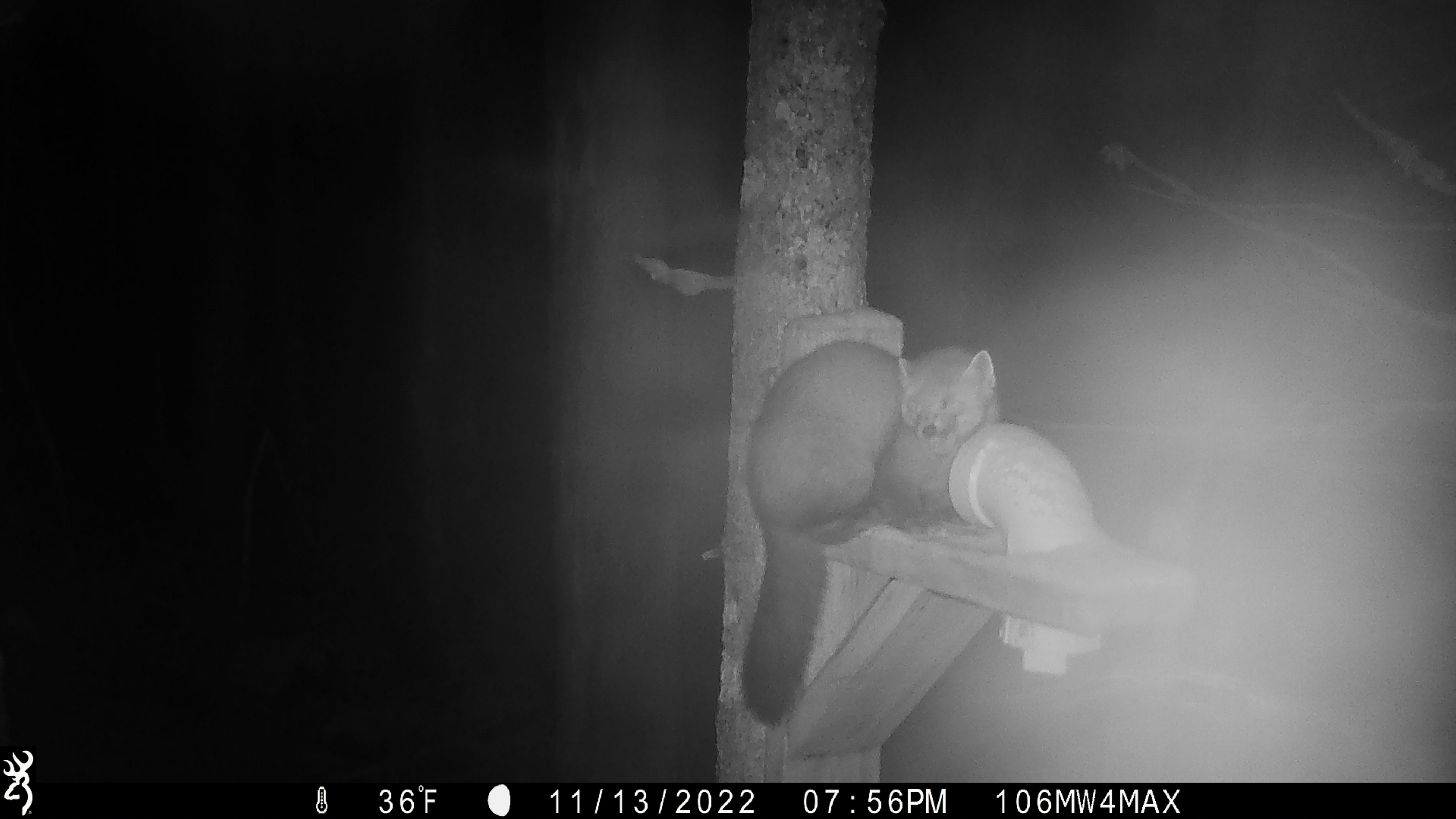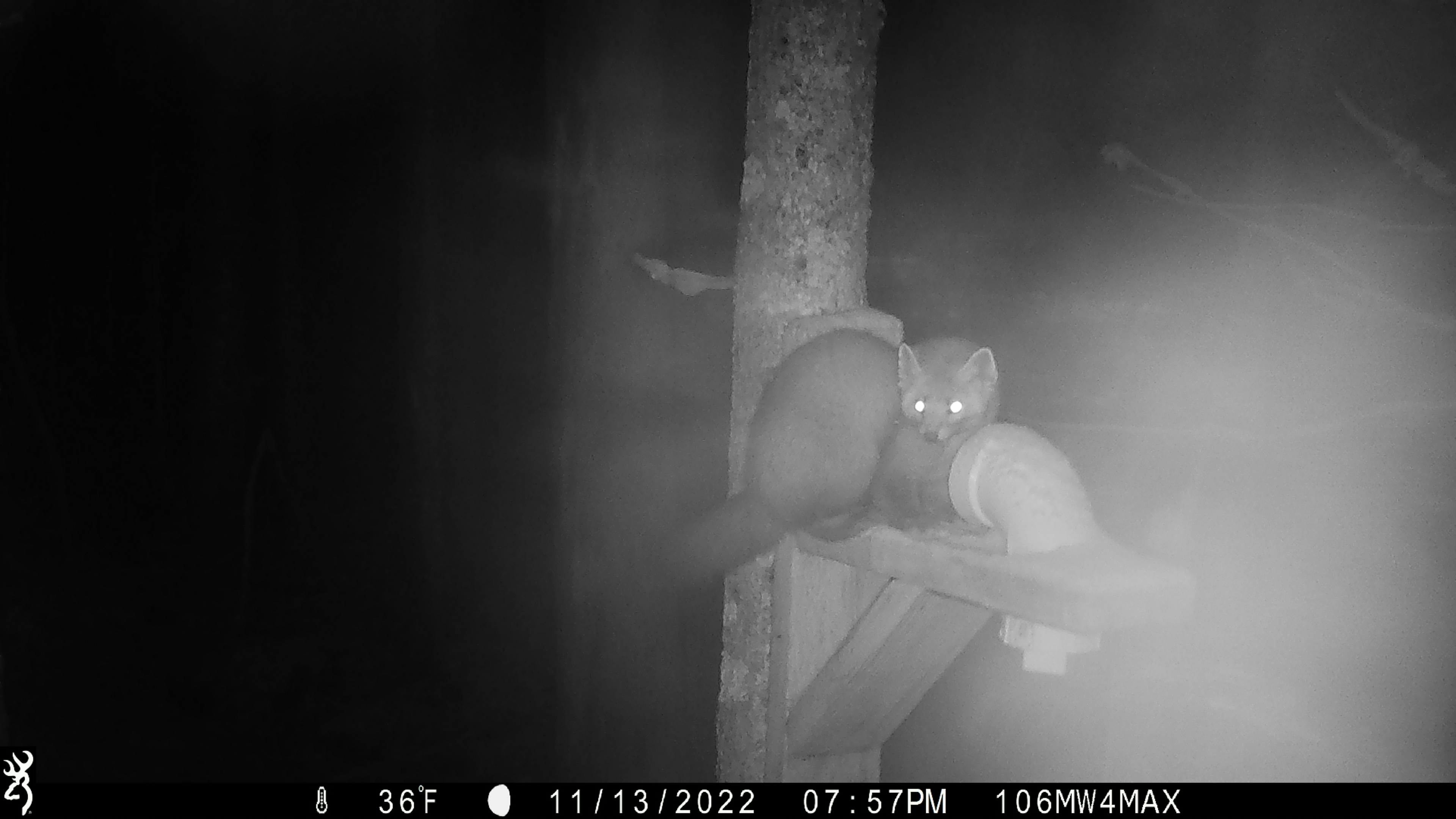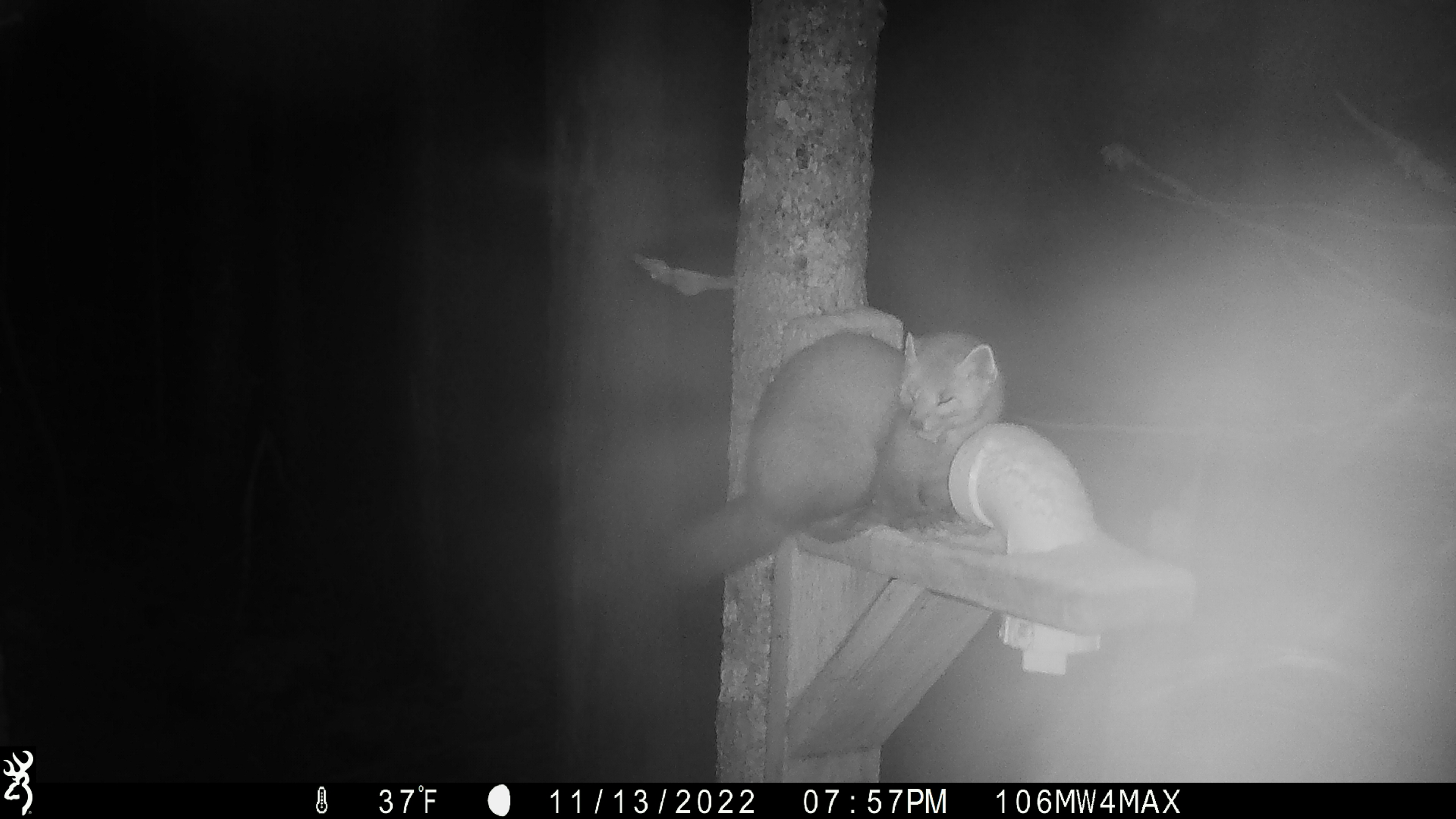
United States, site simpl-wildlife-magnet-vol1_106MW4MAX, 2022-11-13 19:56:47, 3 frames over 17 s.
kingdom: Animalia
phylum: Chordata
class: Mammalia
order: Carnivora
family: Mustelidae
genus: Martes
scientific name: Martes americana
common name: american marten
American marten (Martes americana).